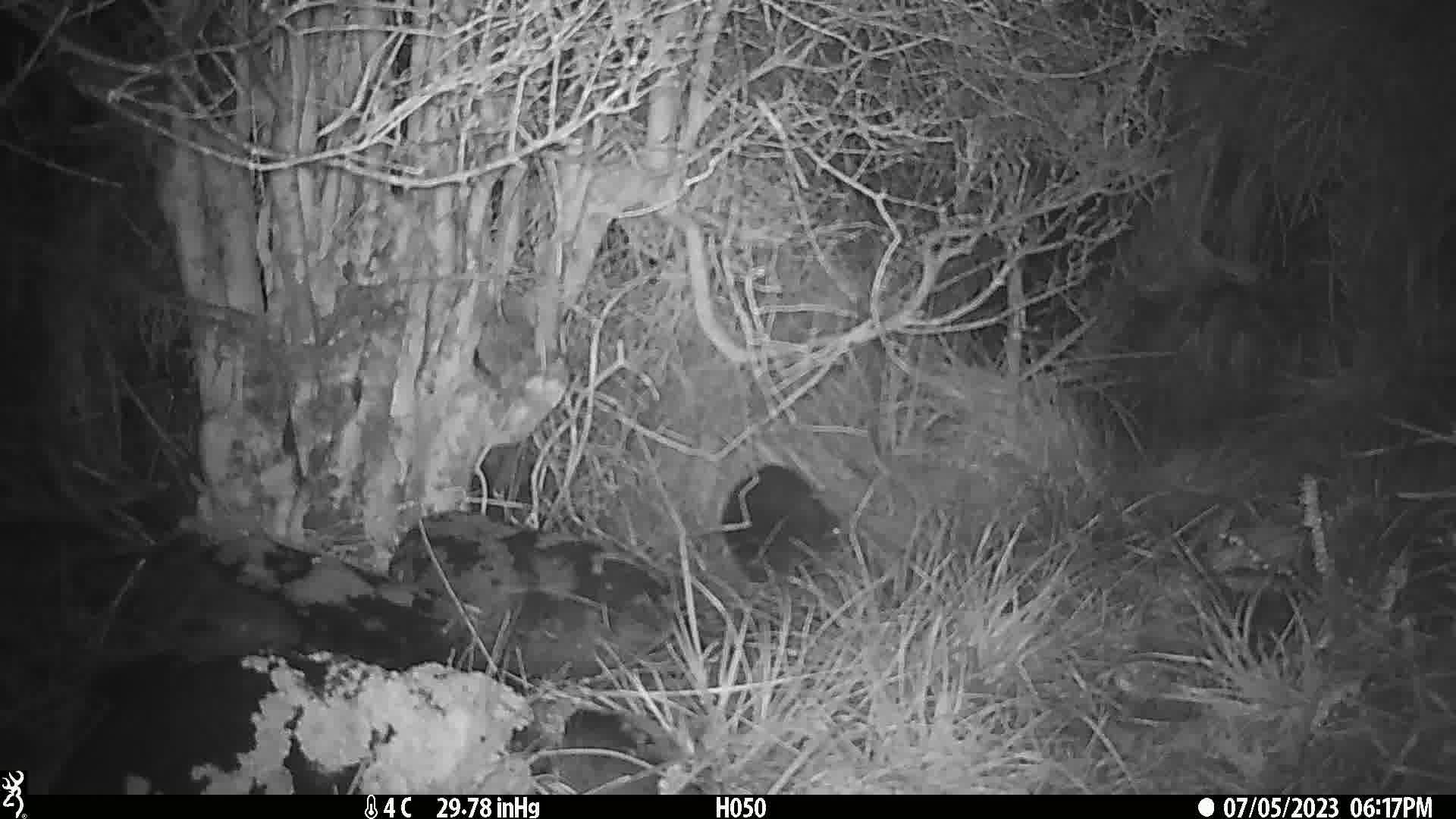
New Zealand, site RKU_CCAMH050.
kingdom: Animalia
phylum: Chordata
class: Mammalia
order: Diprotodontia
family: Phalangeridae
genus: Trichosurus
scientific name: Trichosurus vulpecula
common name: common brushtail possum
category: possum